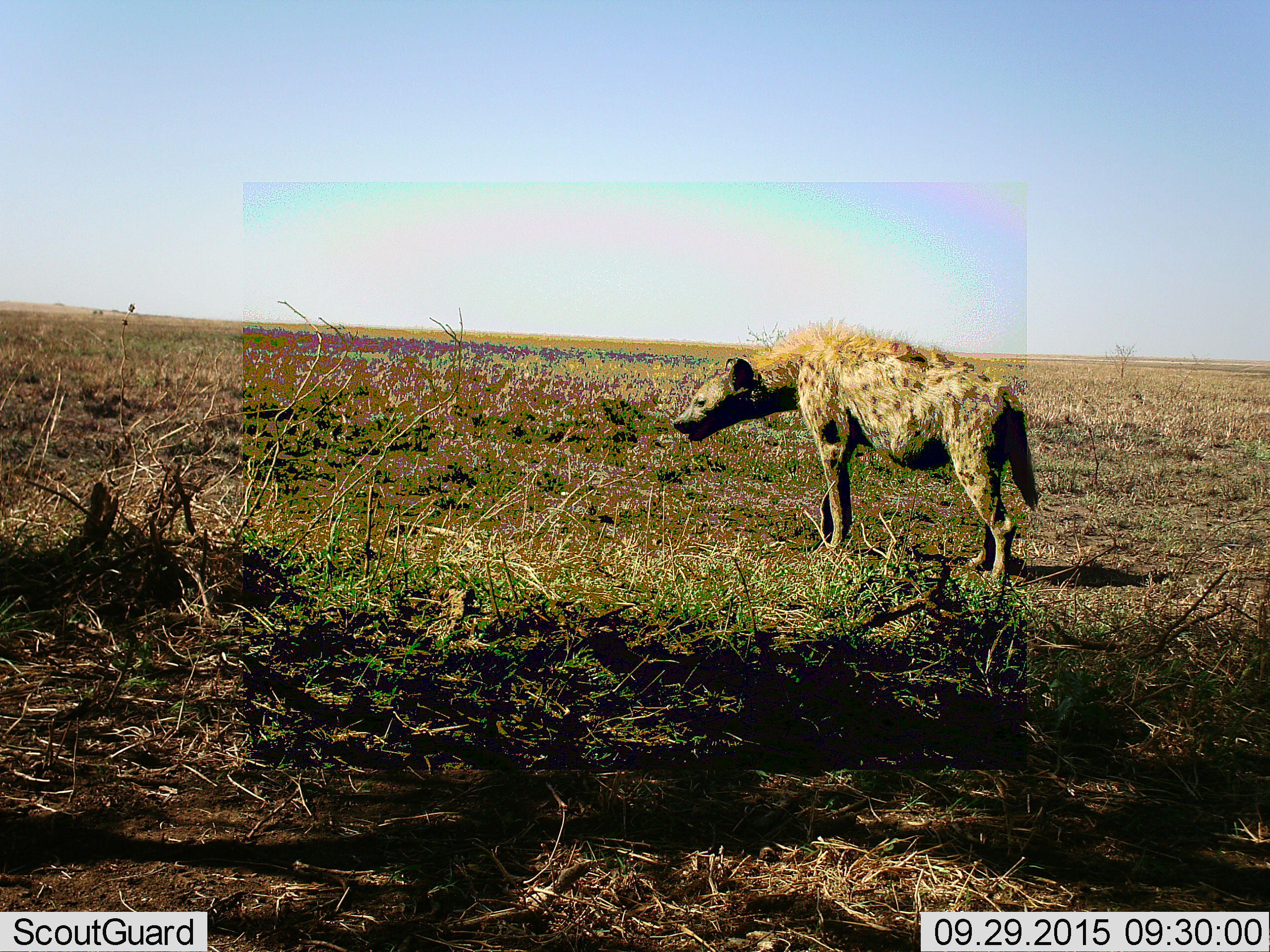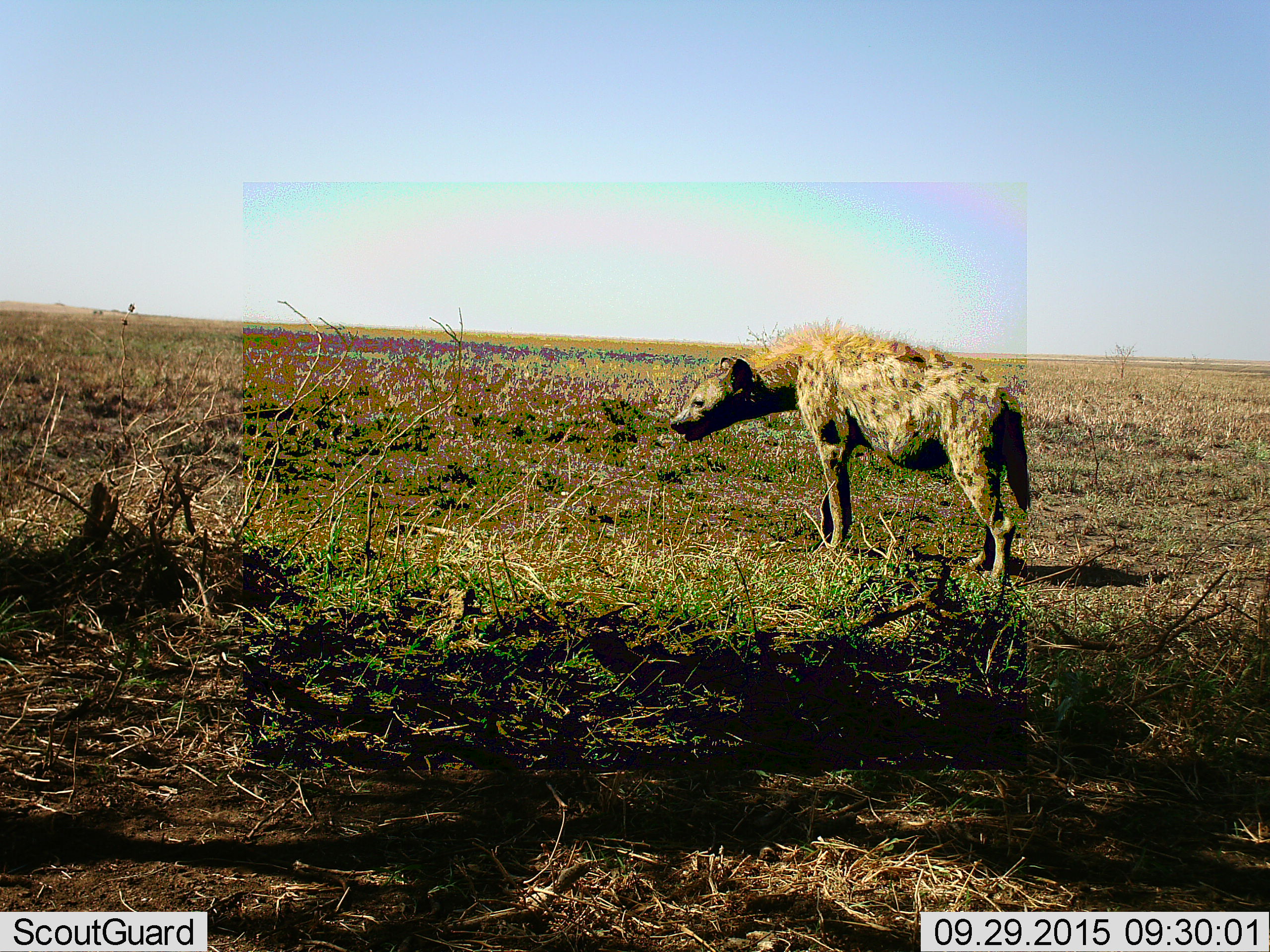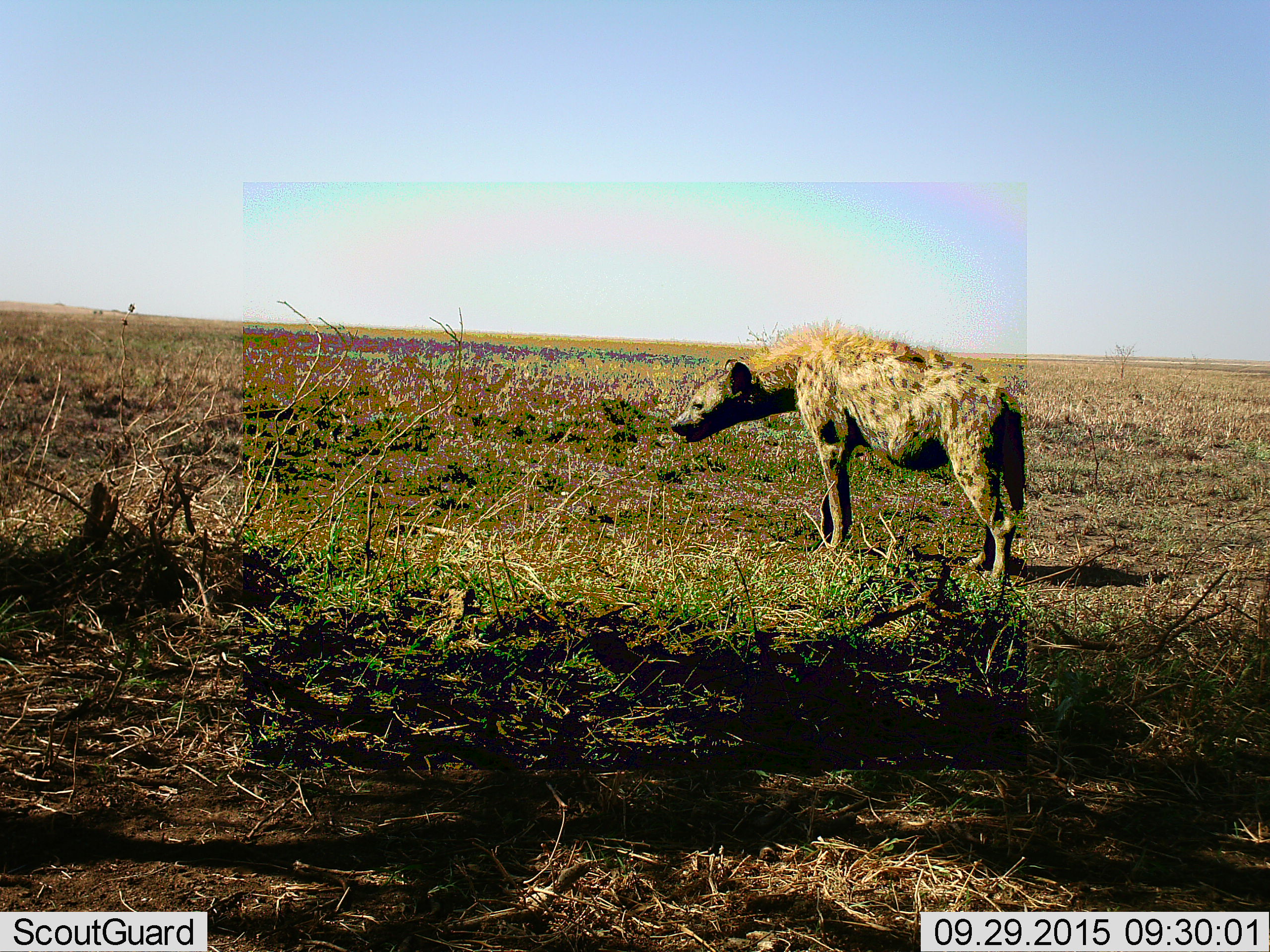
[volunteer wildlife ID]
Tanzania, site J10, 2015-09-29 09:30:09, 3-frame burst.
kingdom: Animalia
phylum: Chordata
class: Mammalia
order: Carnivora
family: Hyaenidae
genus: Crocuta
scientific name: Crocuta crocuta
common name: spotted hyena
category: hyenaspotted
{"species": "hyenaspotted (spotted hyena) (Crocuta crocuta)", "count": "1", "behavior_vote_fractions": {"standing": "100%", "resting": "0%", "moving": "0%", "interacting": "0%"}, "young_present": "0%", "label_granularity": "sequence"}